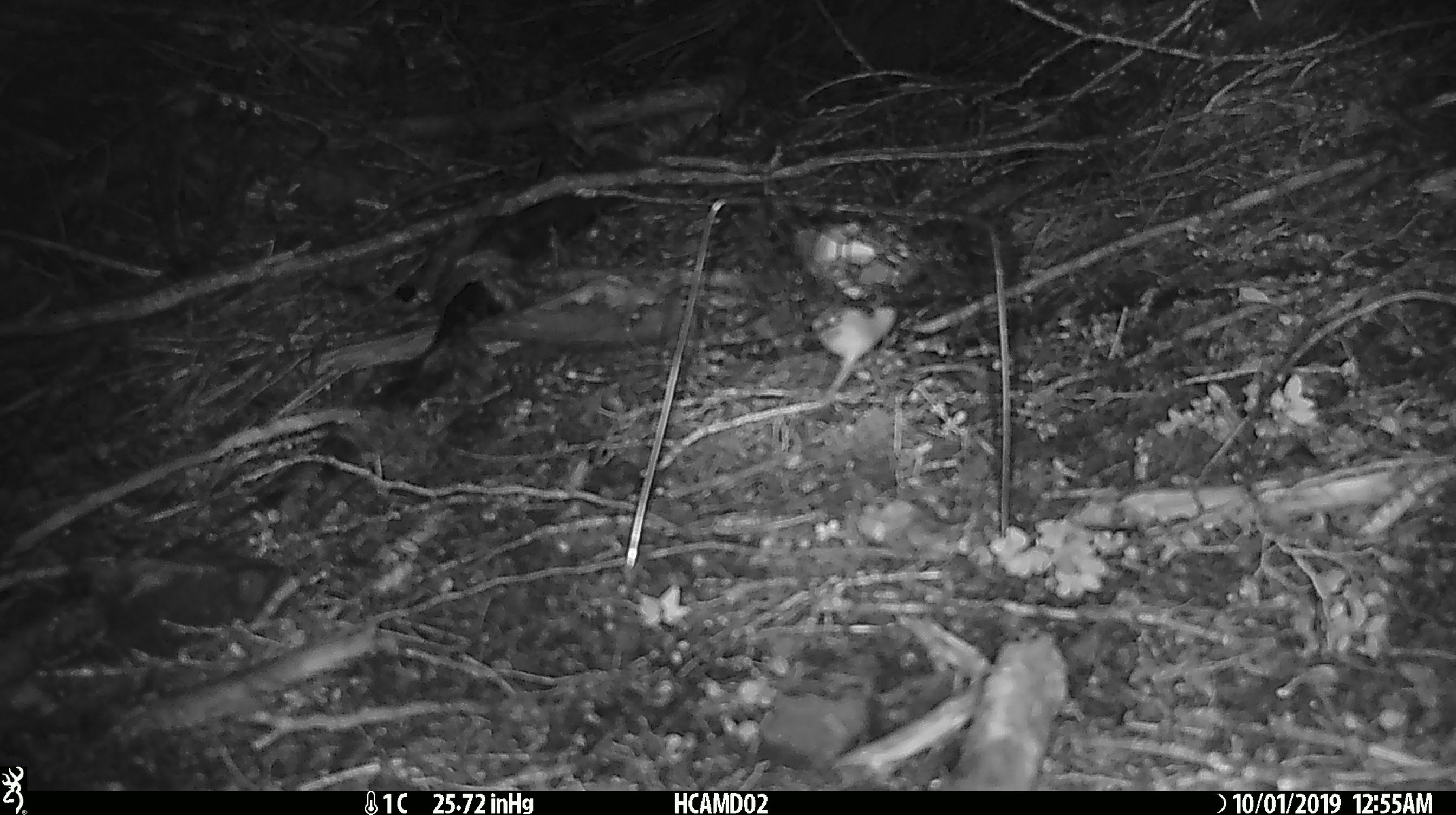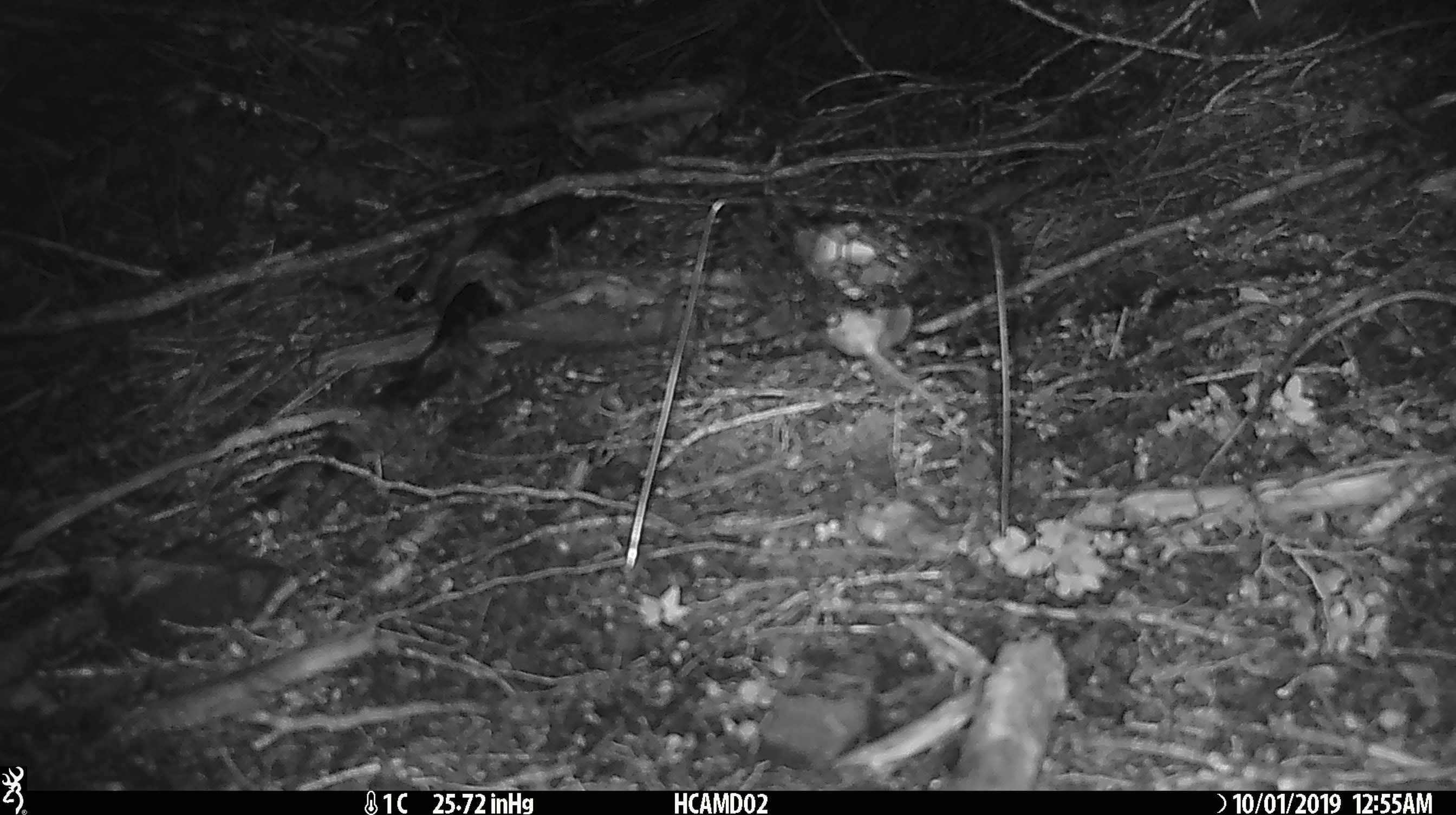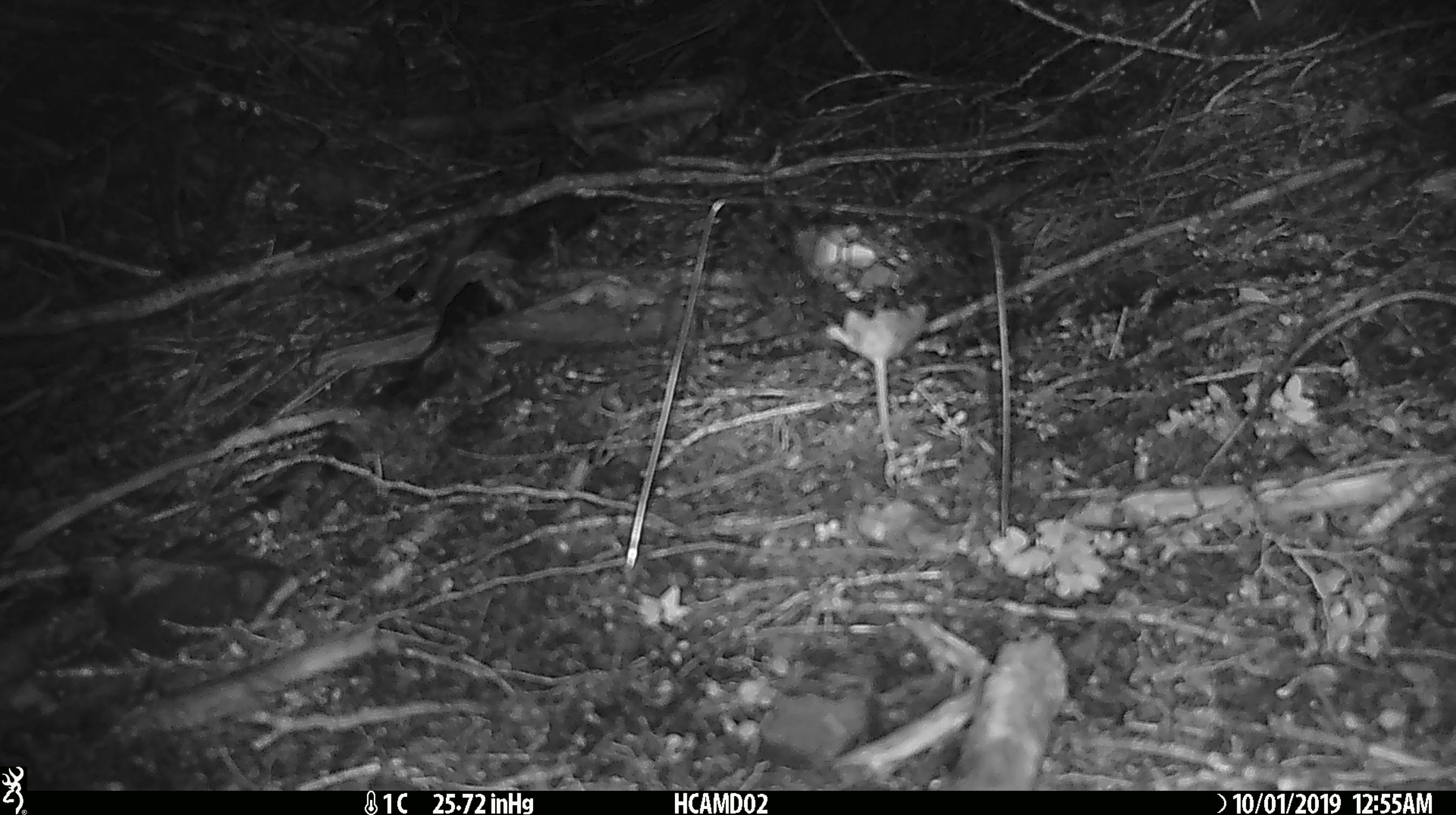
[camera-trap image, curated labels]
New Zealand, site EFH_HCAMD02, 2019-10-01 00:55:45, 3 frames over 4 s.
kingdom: Animalia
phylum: Chordata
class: Mammalia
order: Rodentia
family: Muridae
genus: Mus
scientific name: Mus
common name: mouse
Mouse (Mus).